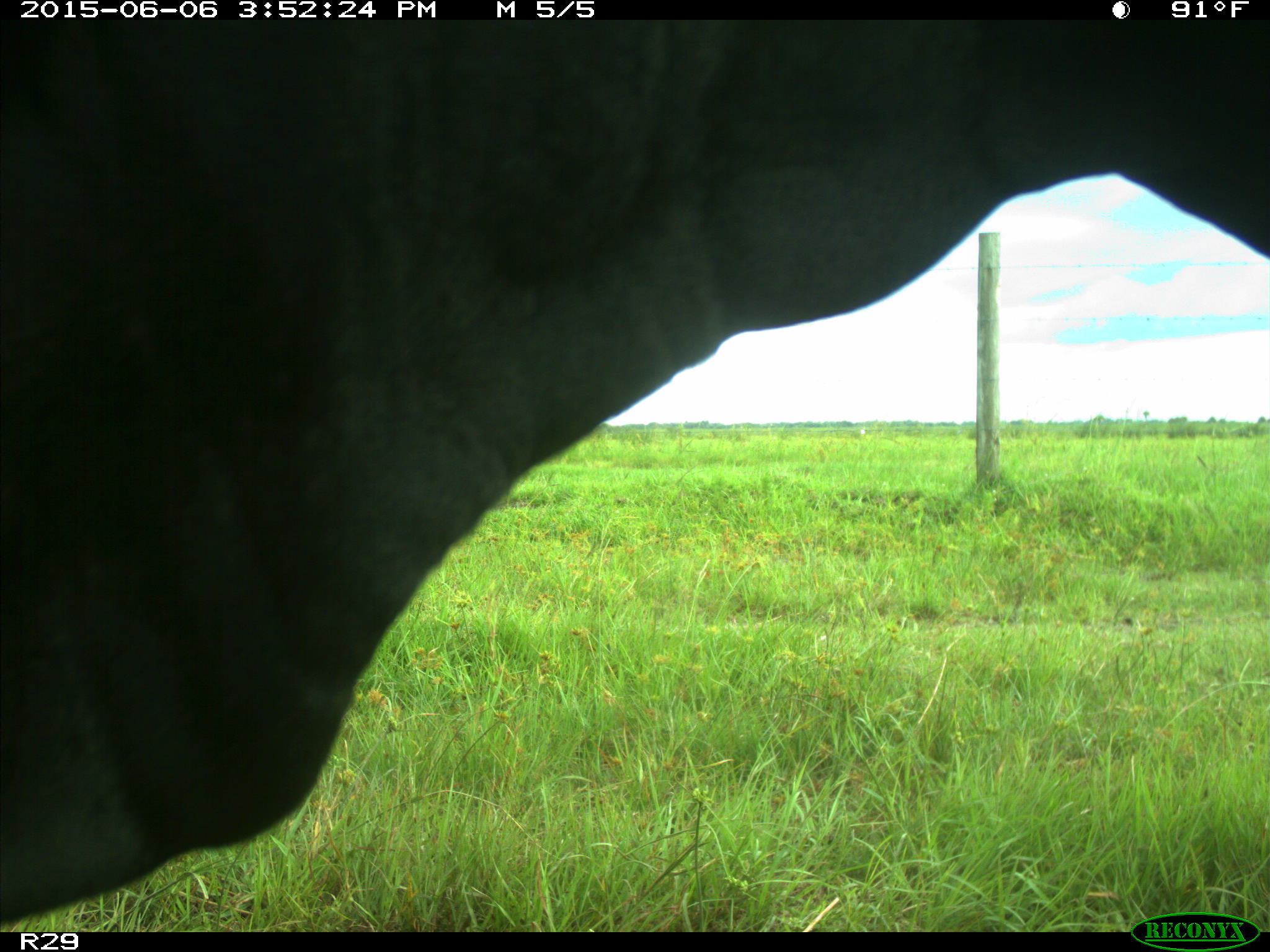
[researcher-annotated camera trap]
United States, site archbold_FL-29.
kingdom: Animalia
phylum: Chordata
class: Mammalia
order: Artiodactyla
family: Bovidae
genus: Bos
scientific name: Bos taurus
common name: domestic cow